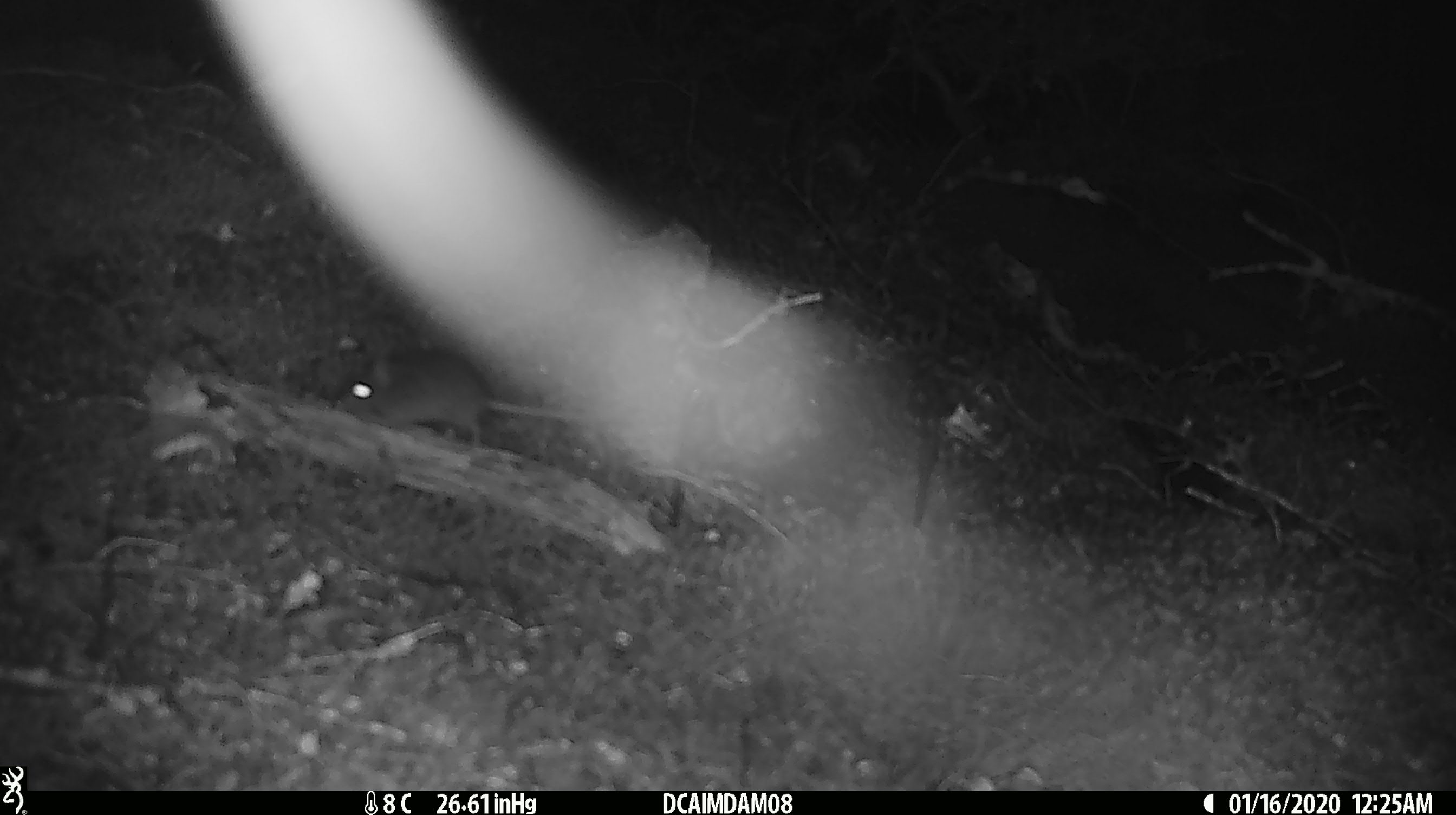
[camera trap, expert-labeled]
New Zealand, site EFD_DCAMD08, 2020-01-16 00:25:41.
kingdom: Animalia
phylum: Chordata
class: Mammalia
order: Rodentia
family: Muridae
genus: Mus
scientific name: Mus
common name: mouse